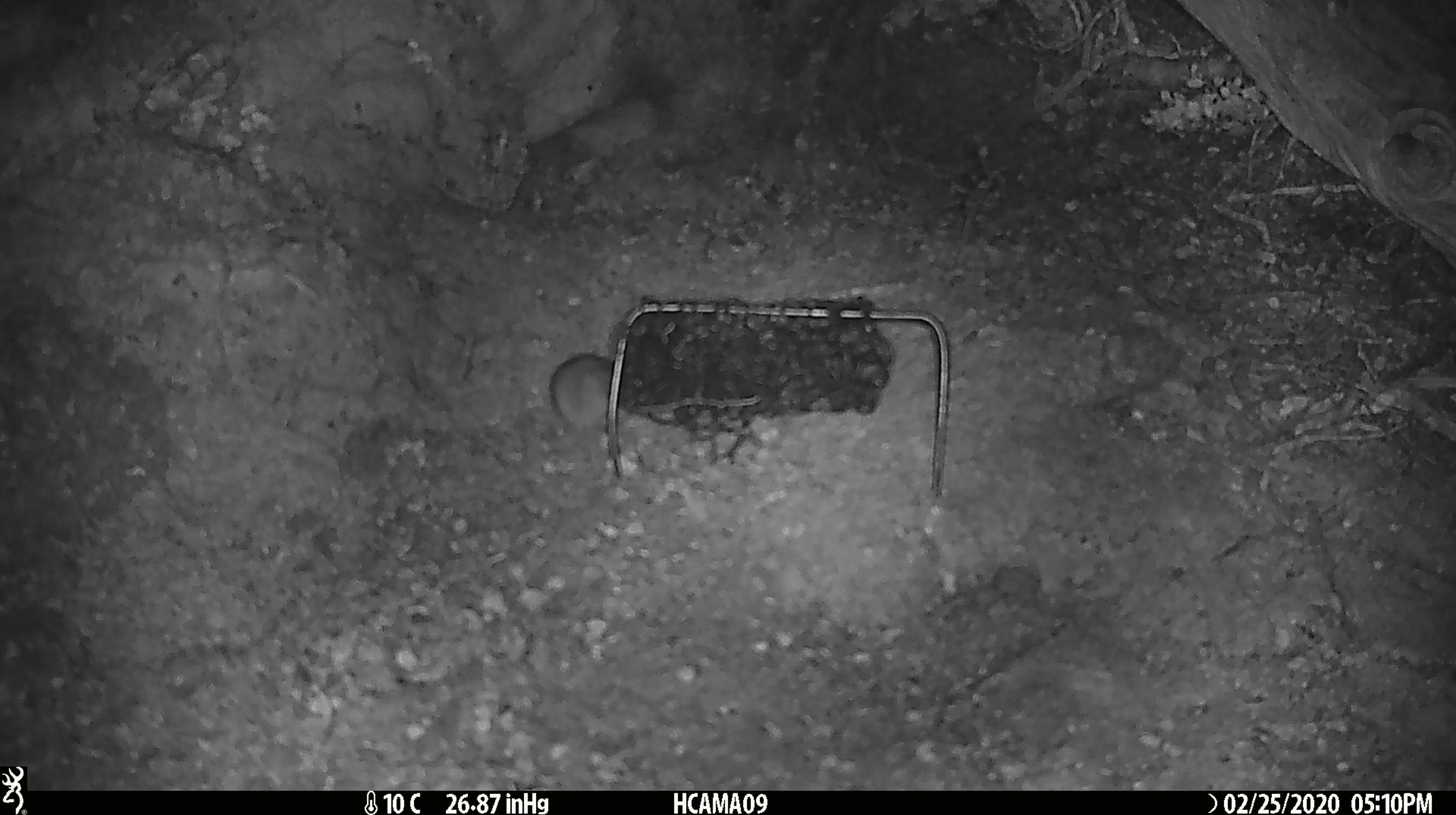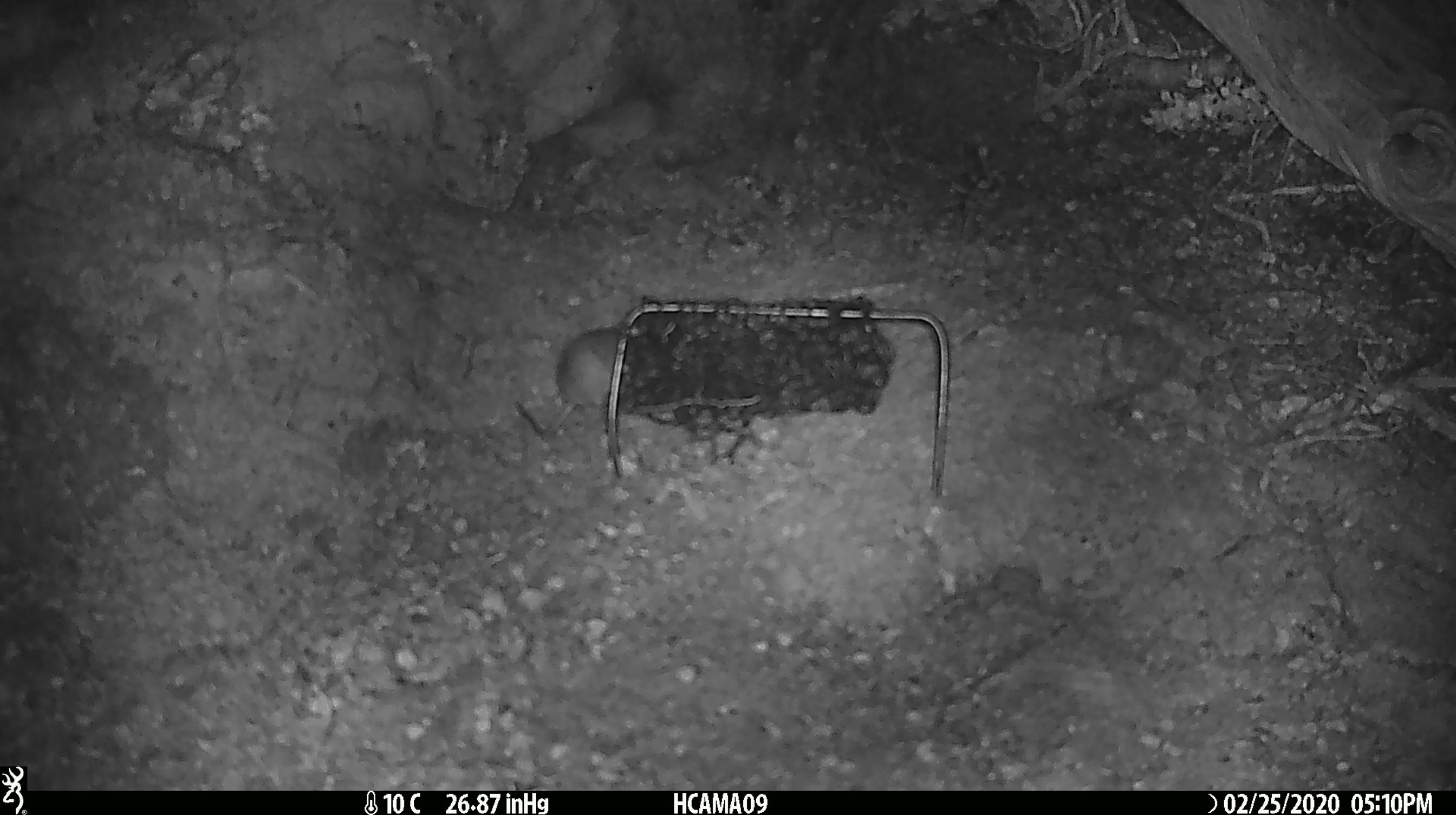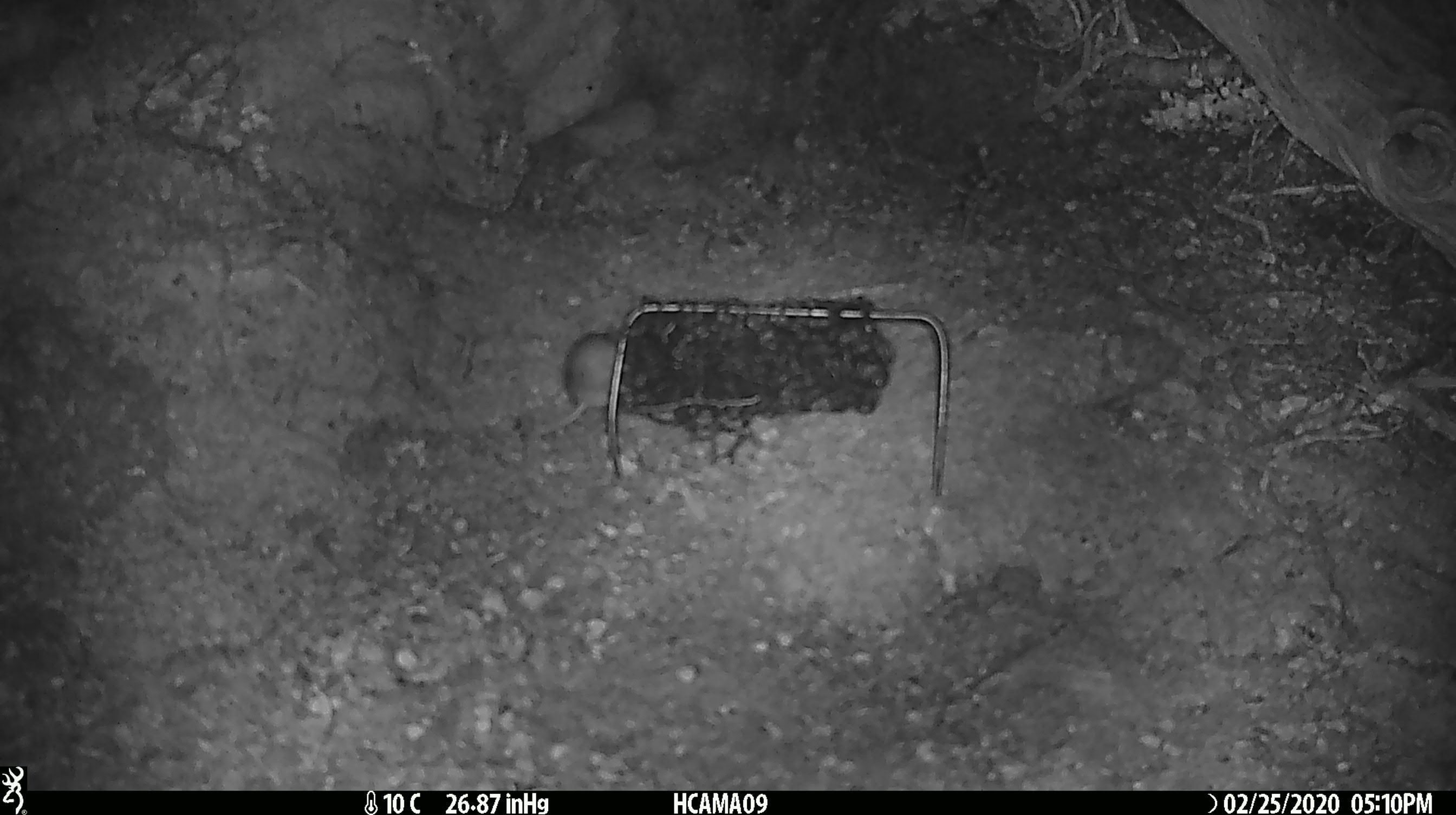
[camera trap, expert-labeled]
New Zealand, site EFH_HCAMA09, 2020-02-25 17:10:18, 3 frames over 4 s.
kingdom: Animalia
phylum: Chordata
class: Mammalia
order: Rodentia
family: Muridae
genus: Mus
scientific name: Mus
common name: mouse